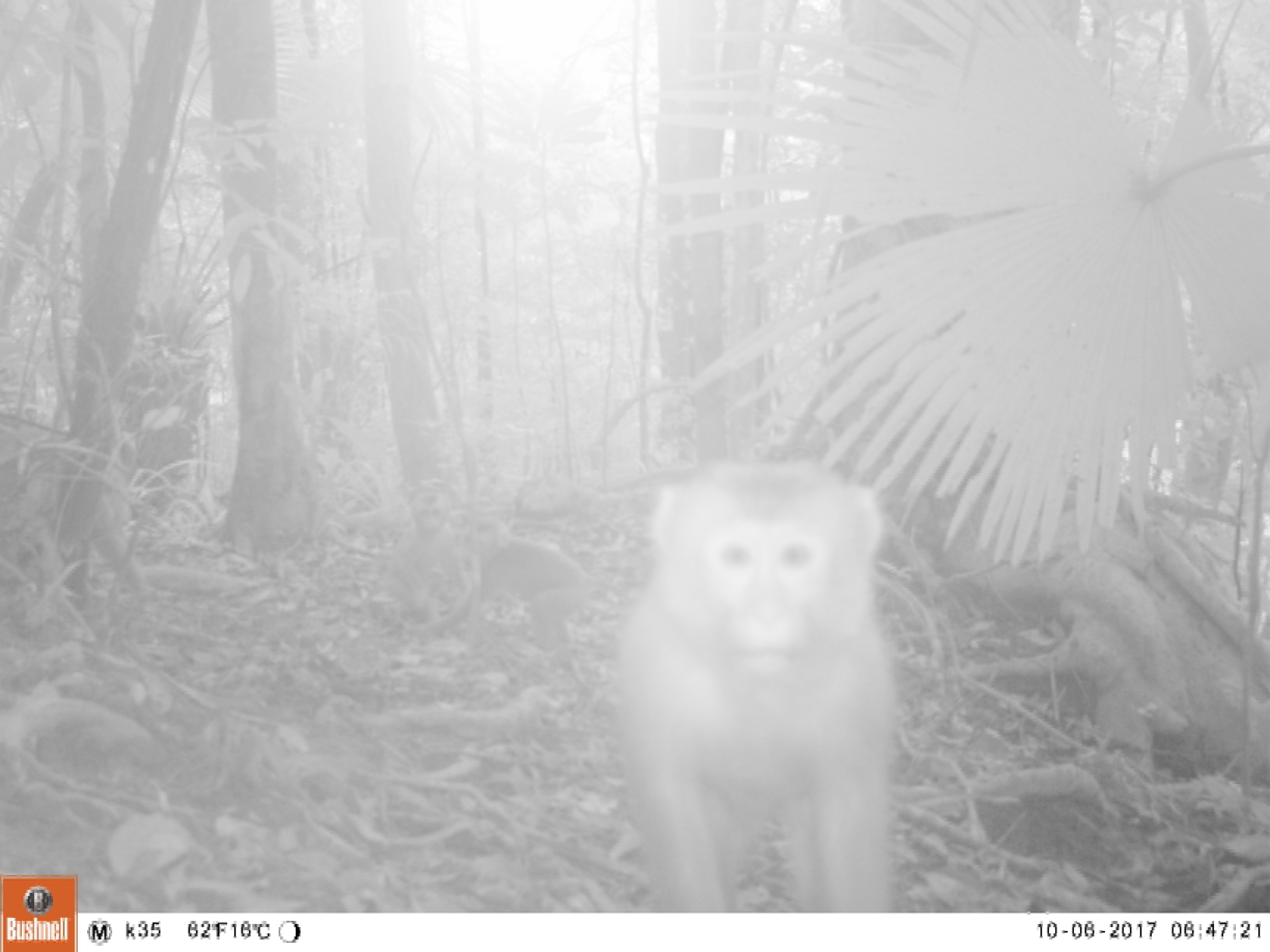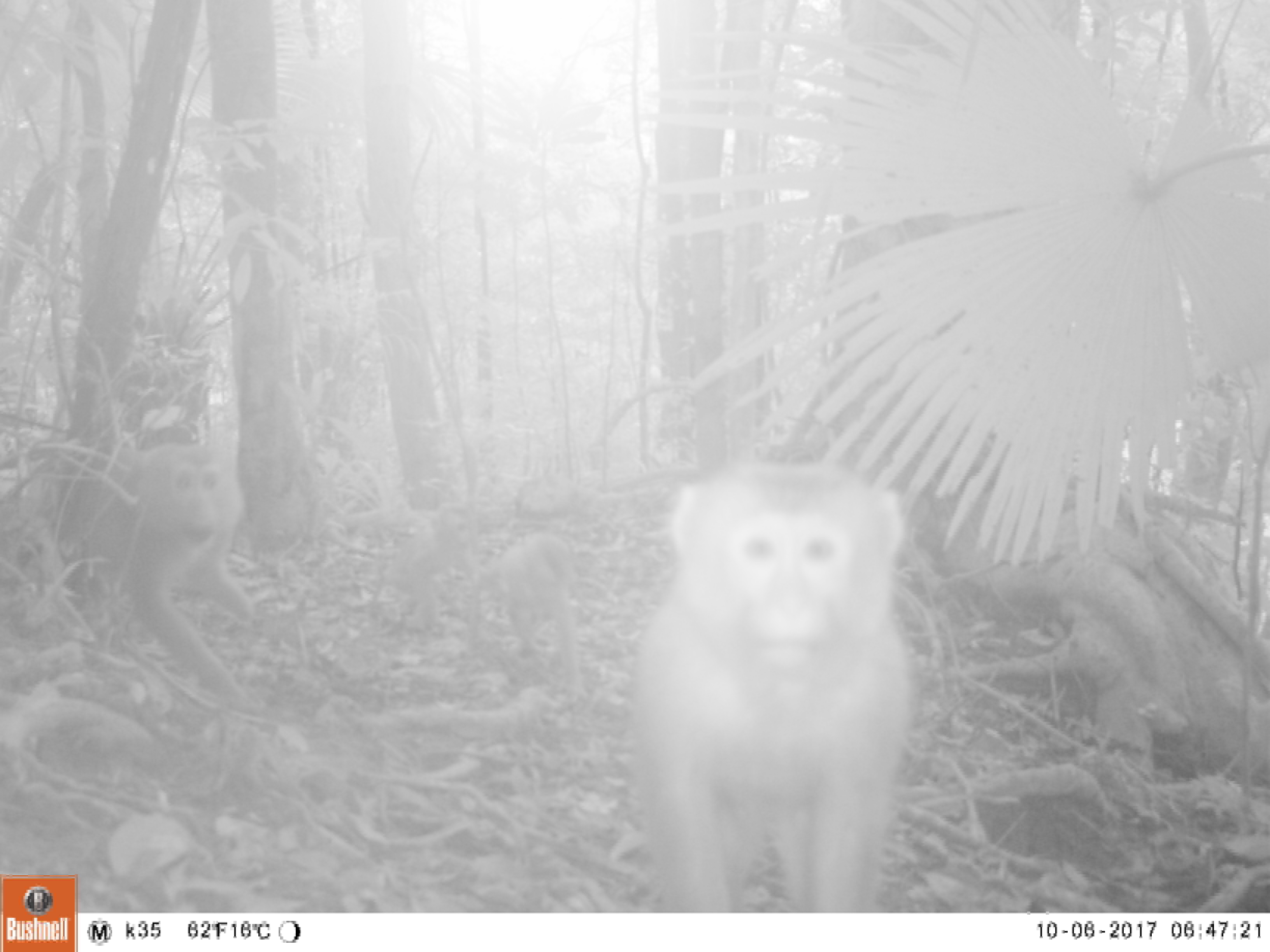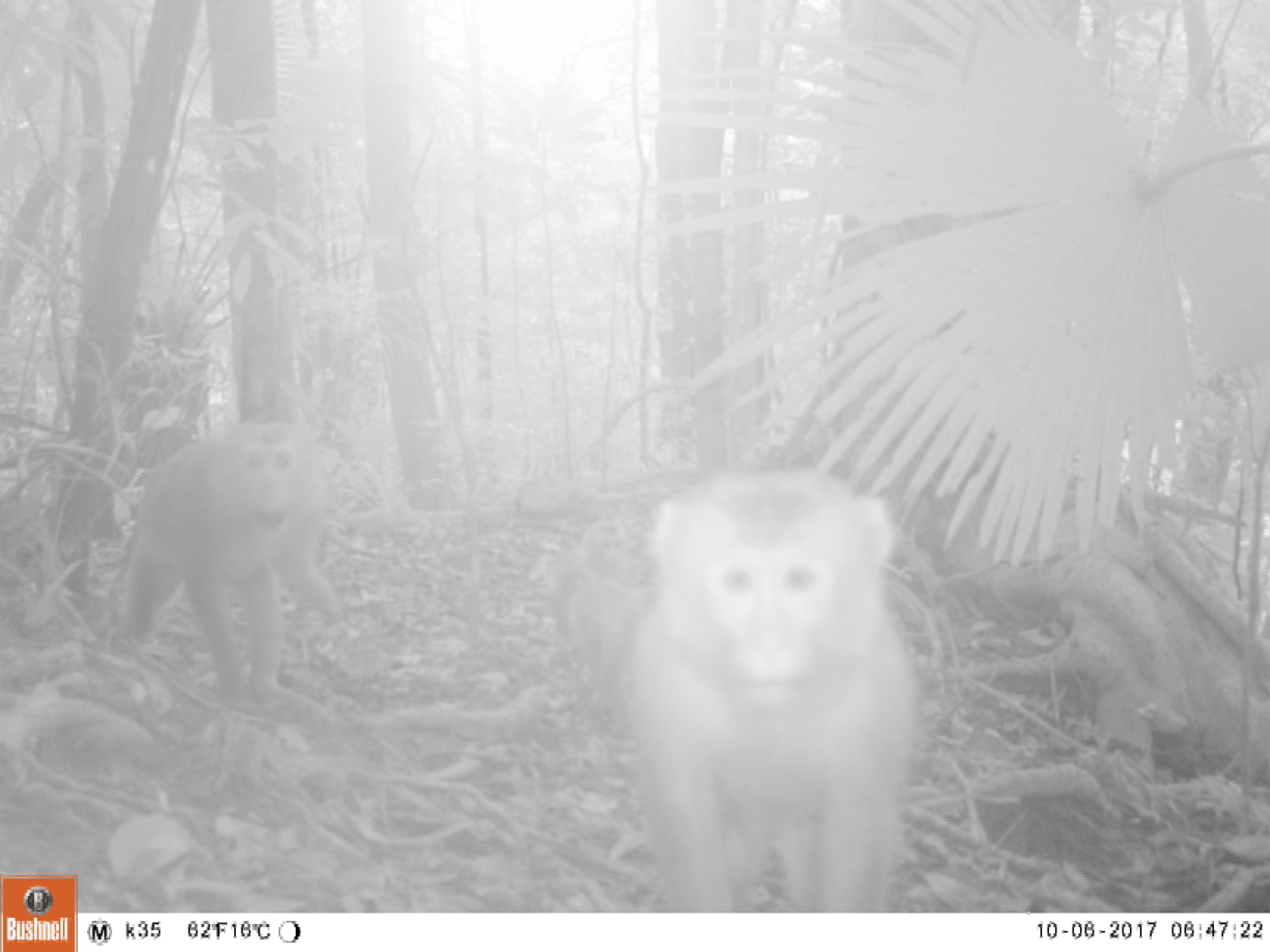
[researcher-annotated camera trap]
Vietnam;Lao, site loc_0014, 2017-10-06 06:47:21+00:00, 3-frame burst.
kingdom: Animalia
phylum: Chordata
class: Mammalia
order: Primates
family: Cercopithecidae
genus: Macaca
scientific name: Macaca nemestrina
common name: pig-tailed macaque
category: pig tailed macaque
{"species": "pig tailed macaque (pig-tailed macaque) (Macaca nemestrina)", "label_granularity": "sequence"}